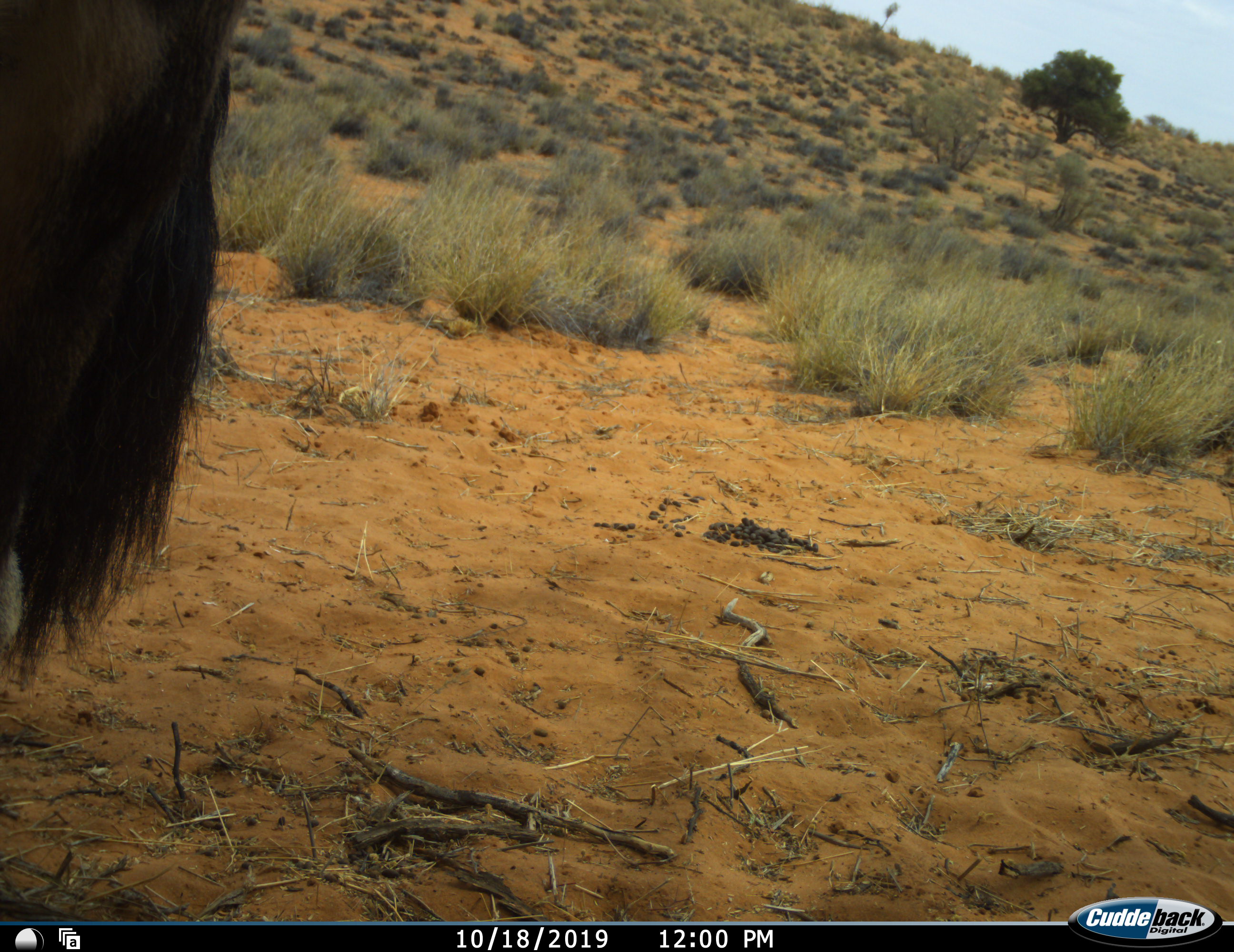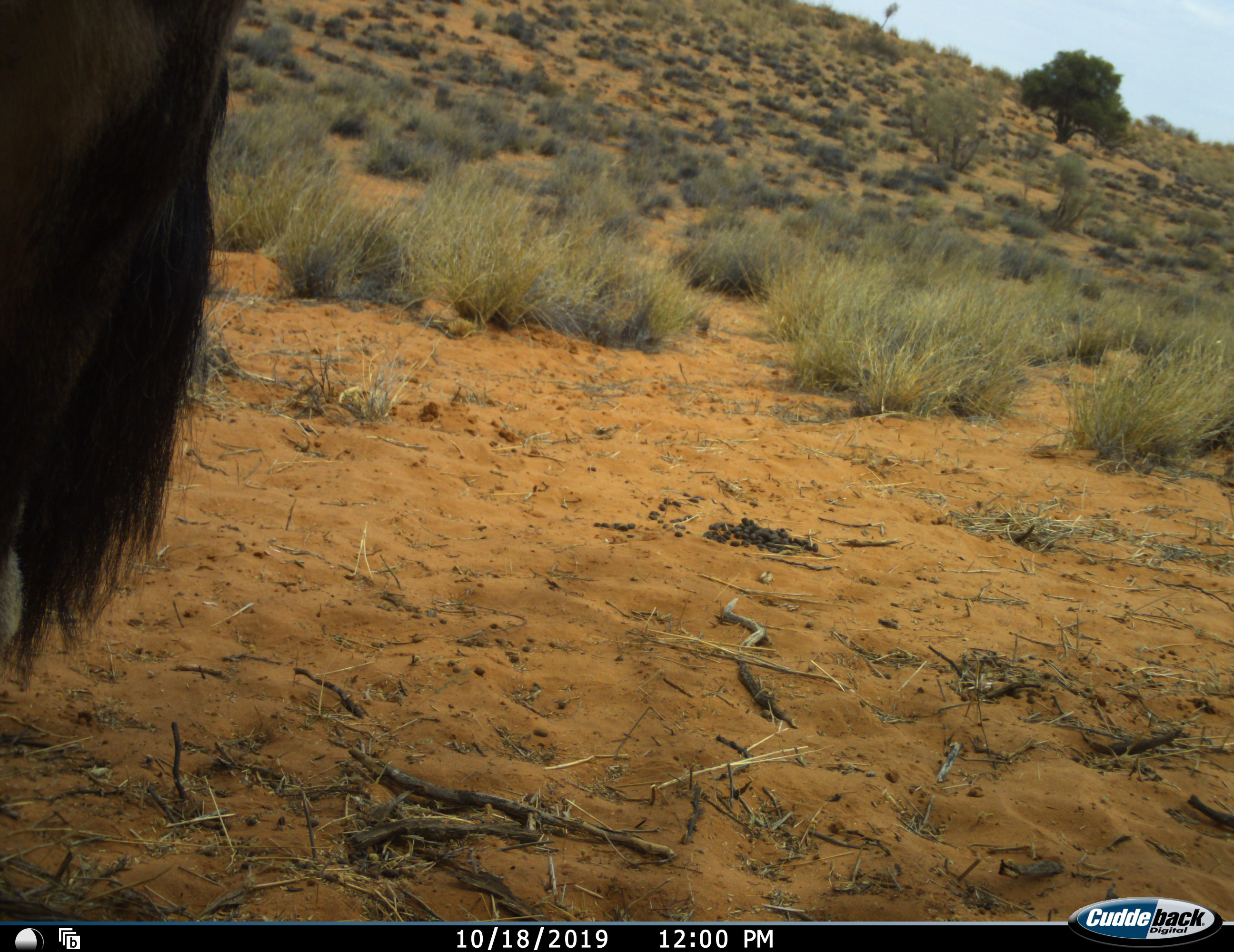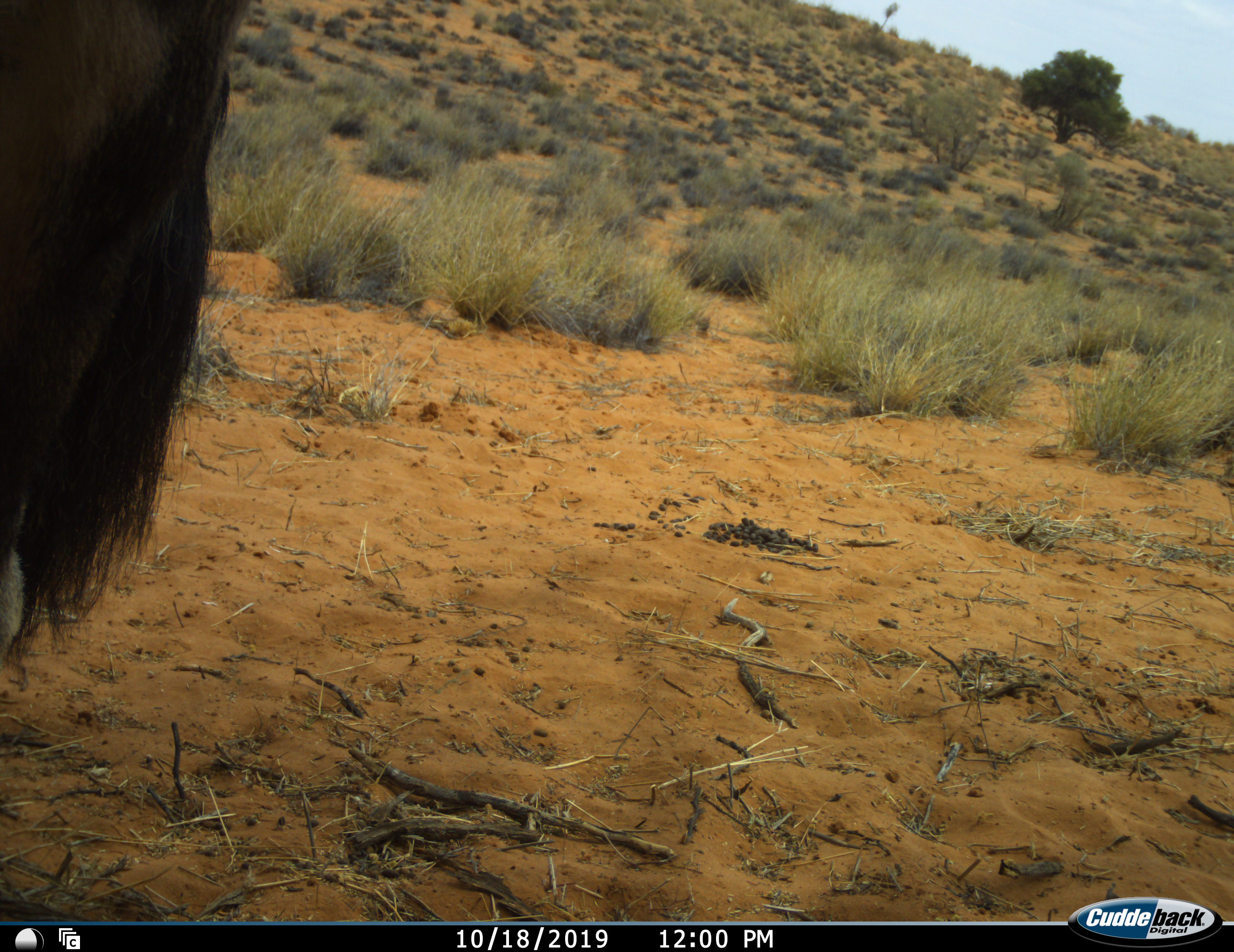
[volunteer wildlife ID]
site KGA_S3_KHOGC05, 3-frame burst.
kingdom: Animalia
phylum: Chordata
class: Mammalia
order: Artiodactyla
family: Bovidae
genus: Oryx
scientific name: Oryx gazella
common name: gemsbok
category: oryx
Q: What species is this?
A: Oryx (gemsbok) (Oryx gazella).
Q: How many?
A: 1.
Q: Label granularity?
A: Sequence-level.